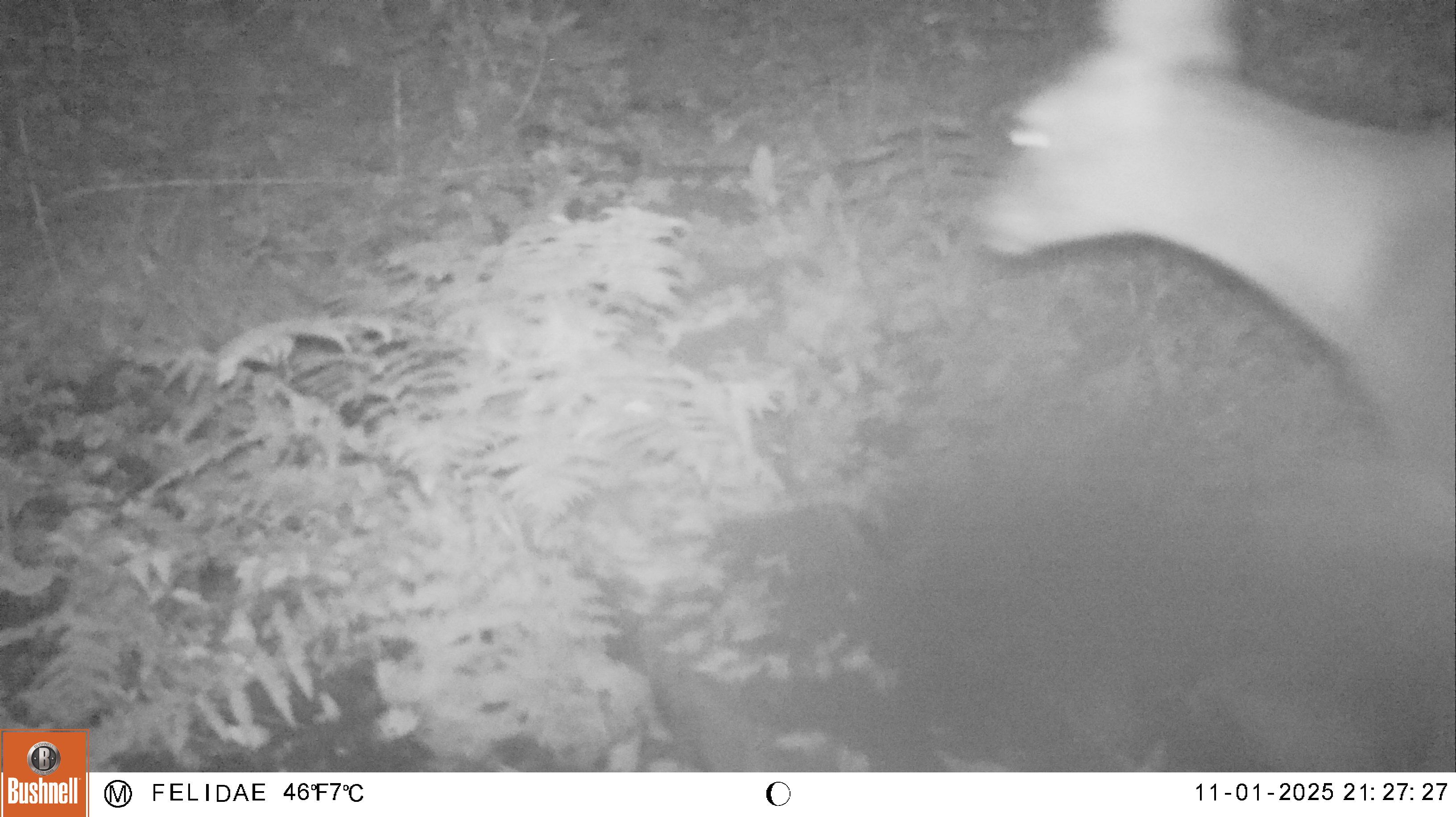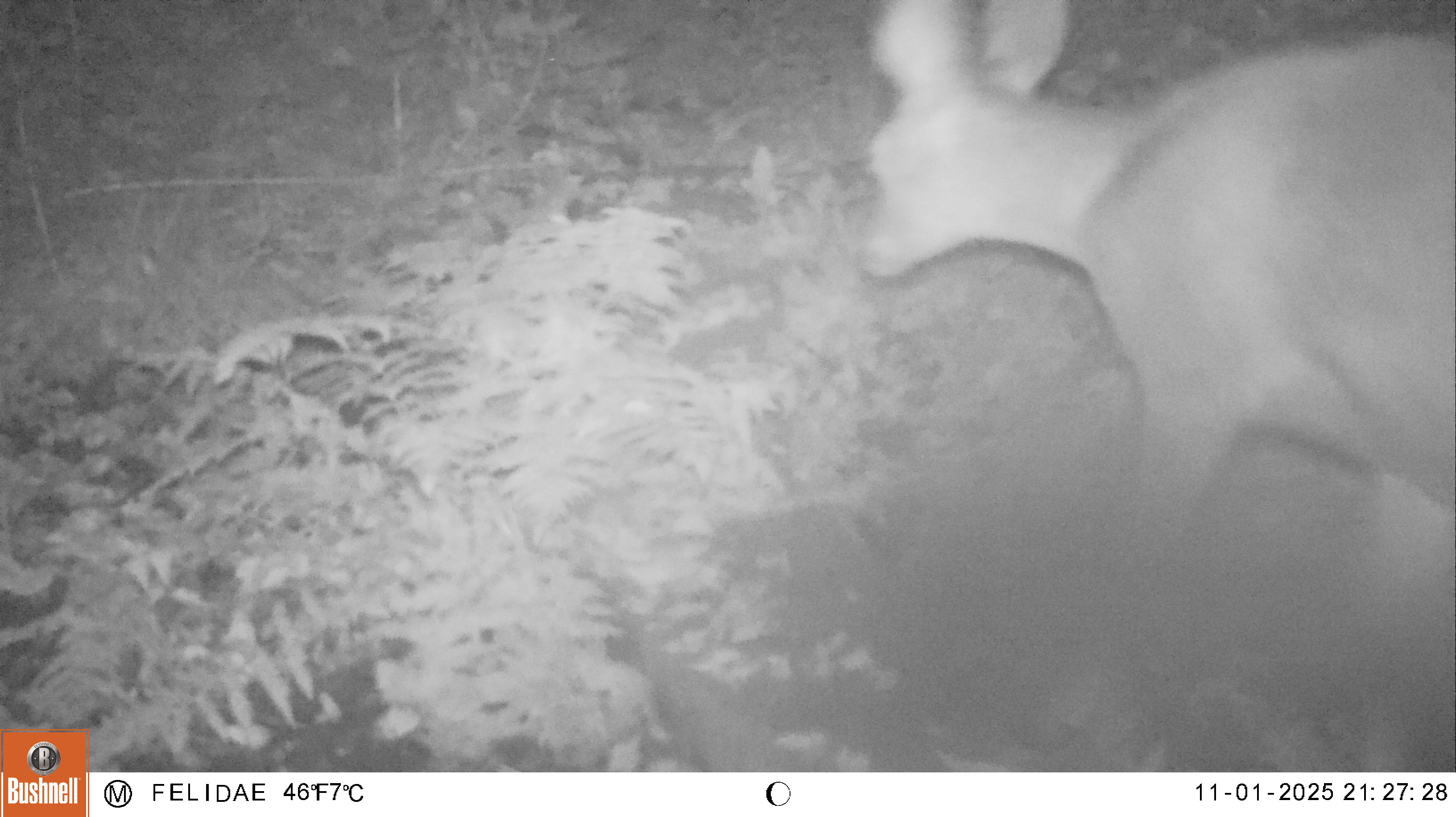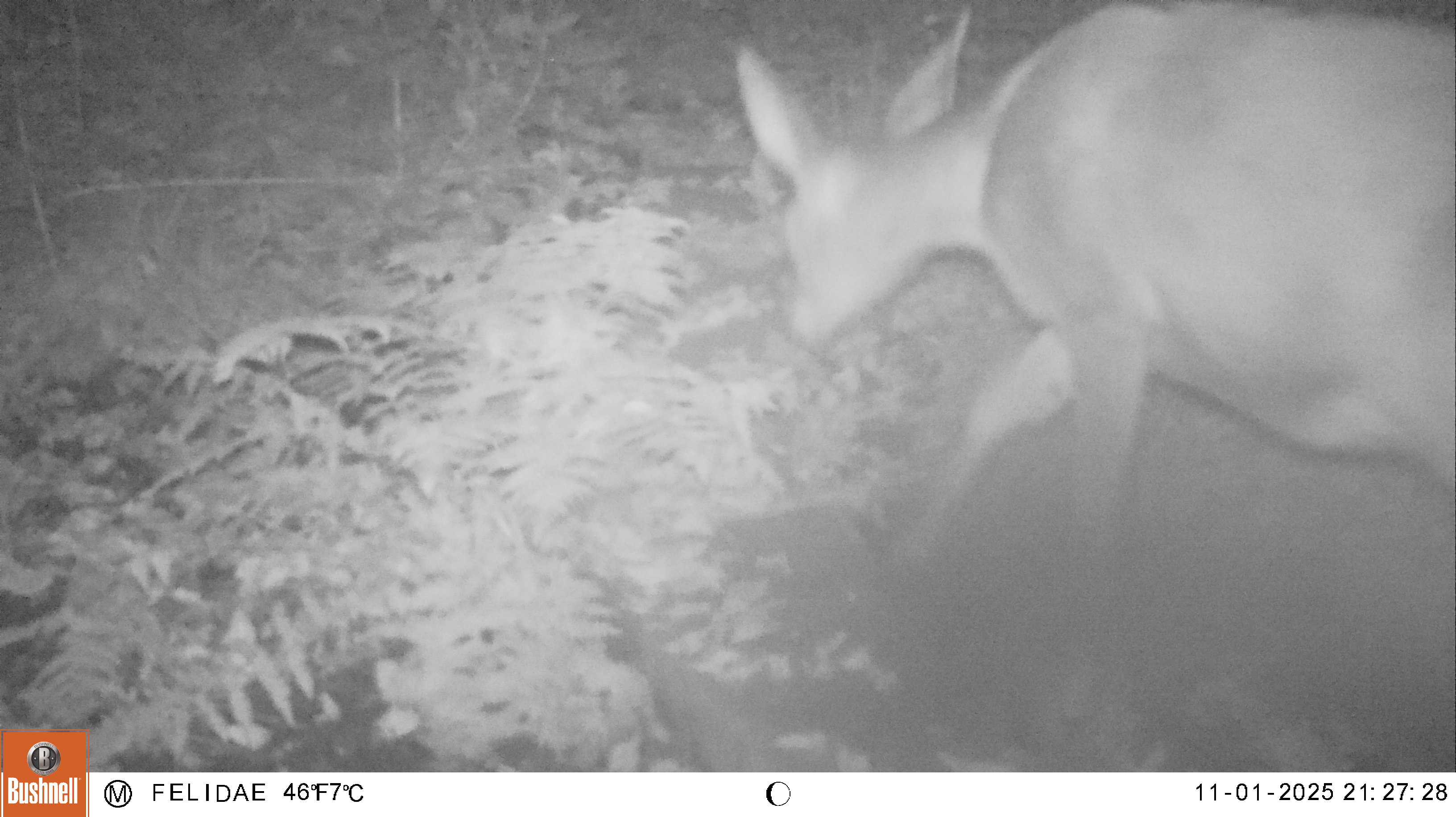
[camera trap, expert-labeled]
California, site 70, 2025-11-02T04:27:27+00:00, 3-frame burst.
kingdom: Animalia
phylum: Chordata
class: Mammalia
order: Artiodactyla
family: Cervidae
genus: Odocoileus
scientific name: Odocoileus hemionus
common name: mule deer